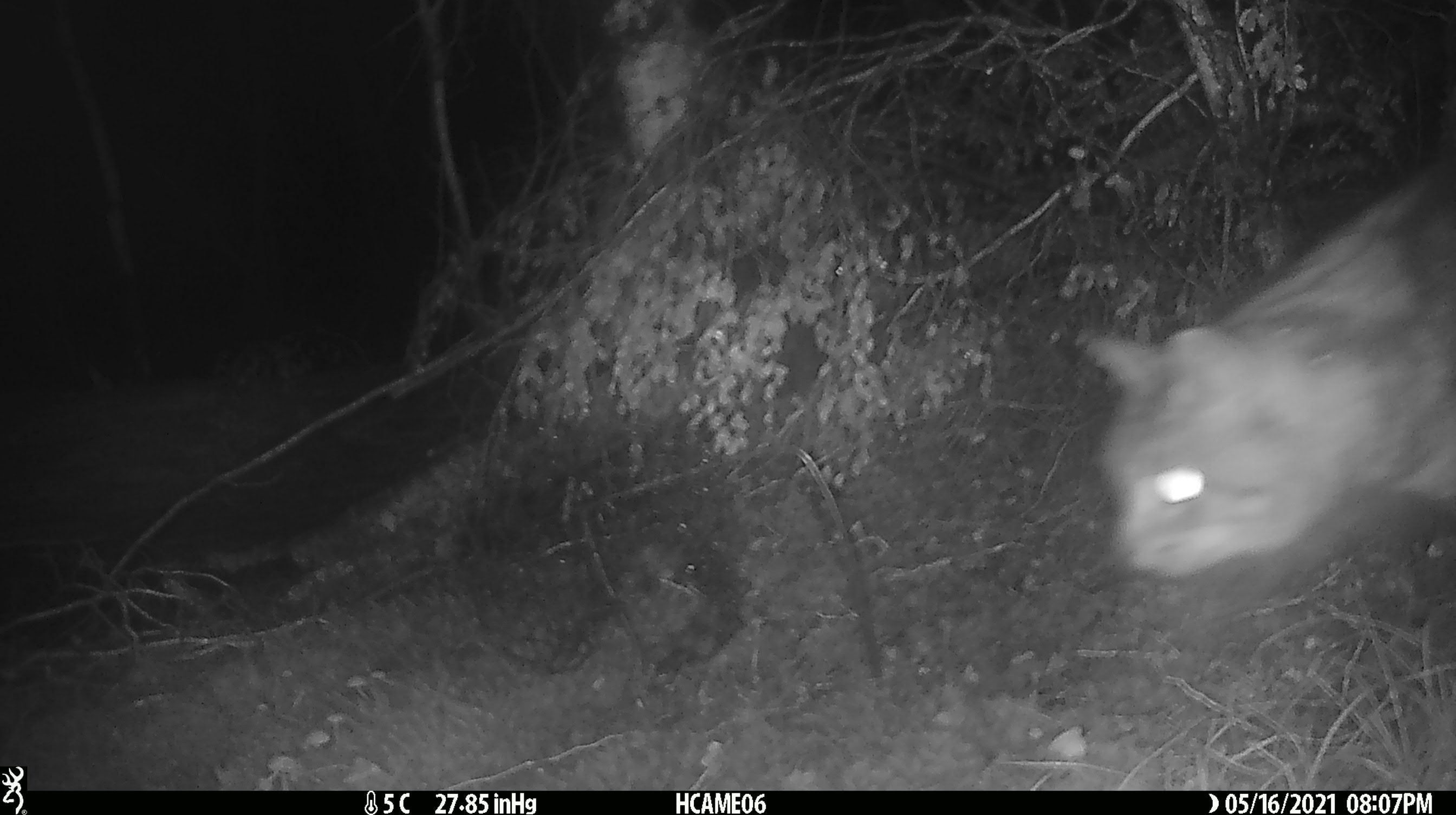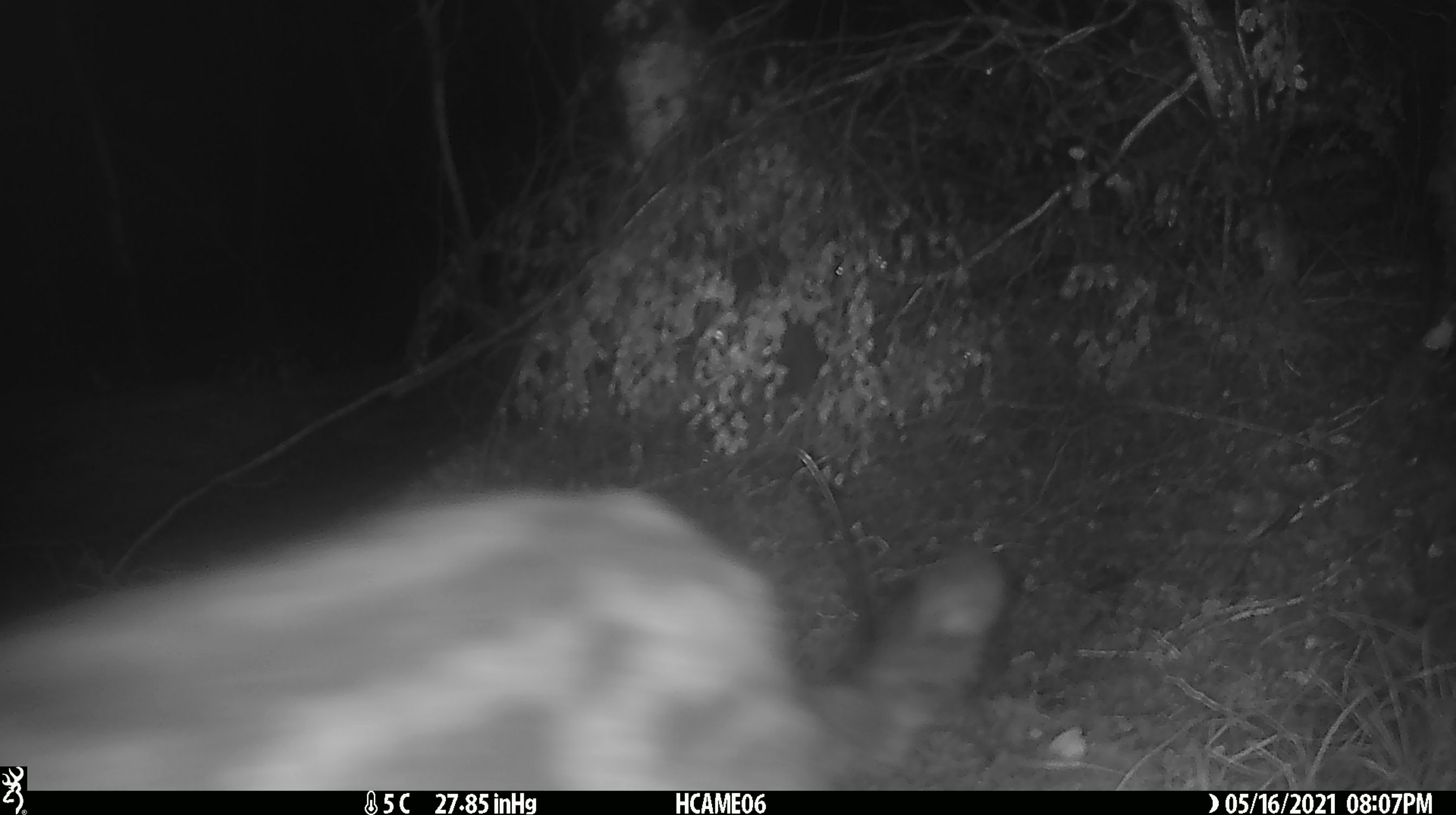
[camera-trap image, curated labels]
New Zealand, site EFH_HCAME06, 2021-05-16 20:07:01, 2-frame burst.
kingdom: Animalia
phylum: Chordata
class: Mammalia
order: Carnivora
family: Felidae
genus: Felis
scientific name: Felis catus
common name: domestic cat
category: cat